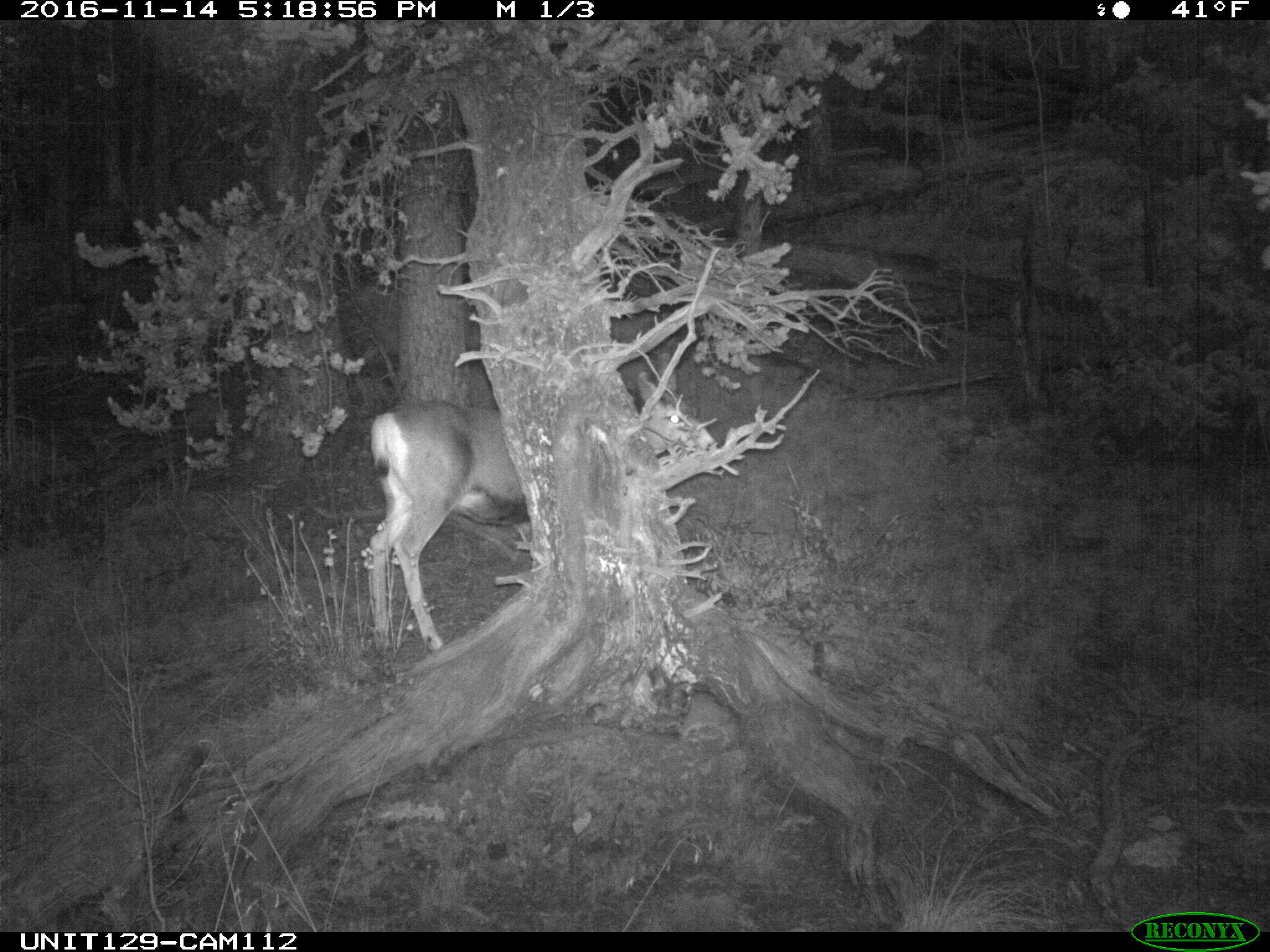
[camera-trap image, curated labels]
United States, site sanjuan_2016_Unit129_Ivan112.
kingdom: Animalia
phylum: Chordata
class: Mammalia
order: Artiodactyla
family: Cervidae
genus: Odocoileus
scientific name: Odocoileus hemionus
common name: mule deer